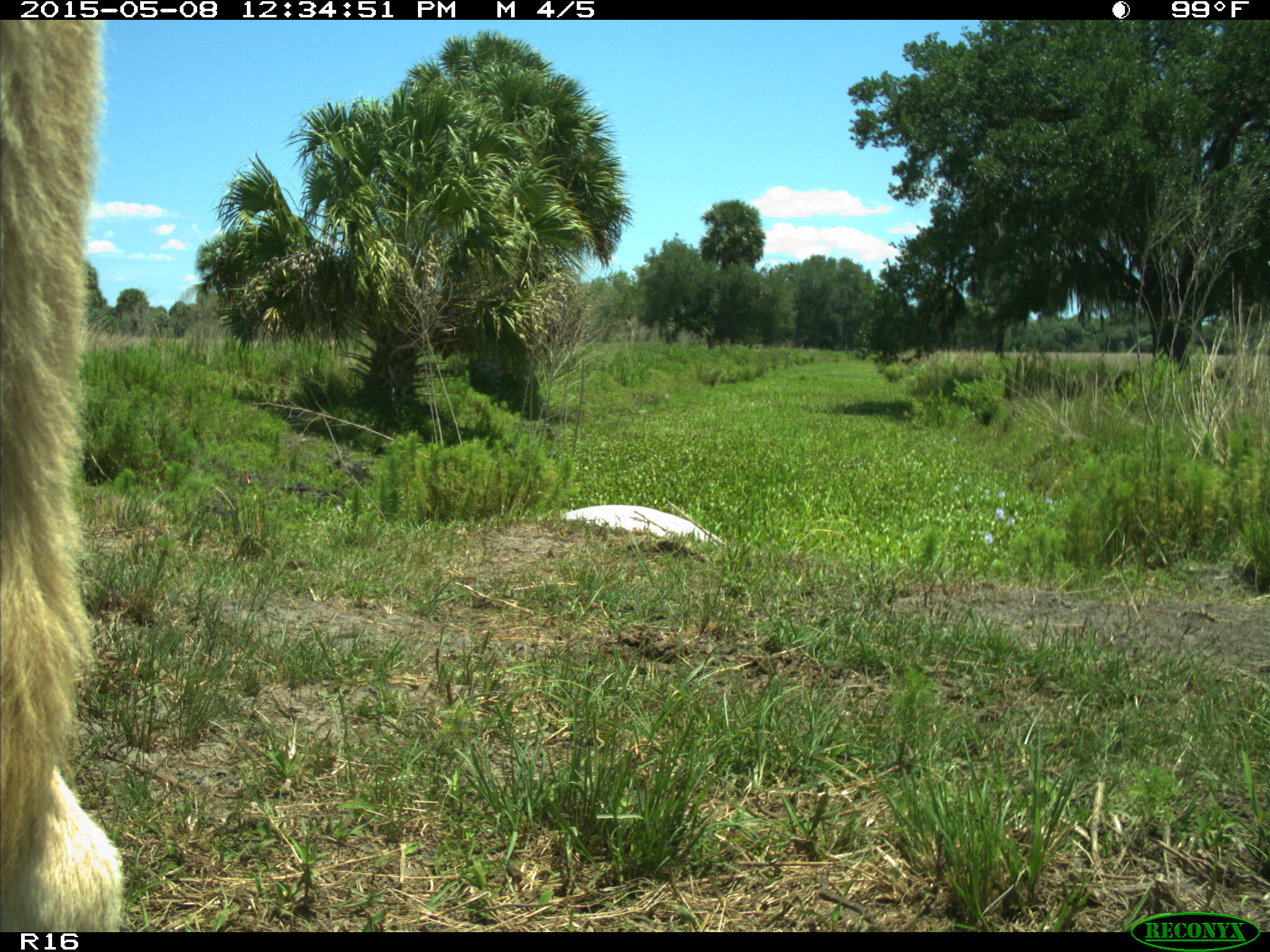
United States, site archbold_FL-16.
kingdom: Animalia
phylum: Chordata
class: Mammalia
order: Artiodactyla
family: Bovidae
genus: Bos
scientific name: Bos taurus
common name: domestic cow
Bos taurus (domestic cow).